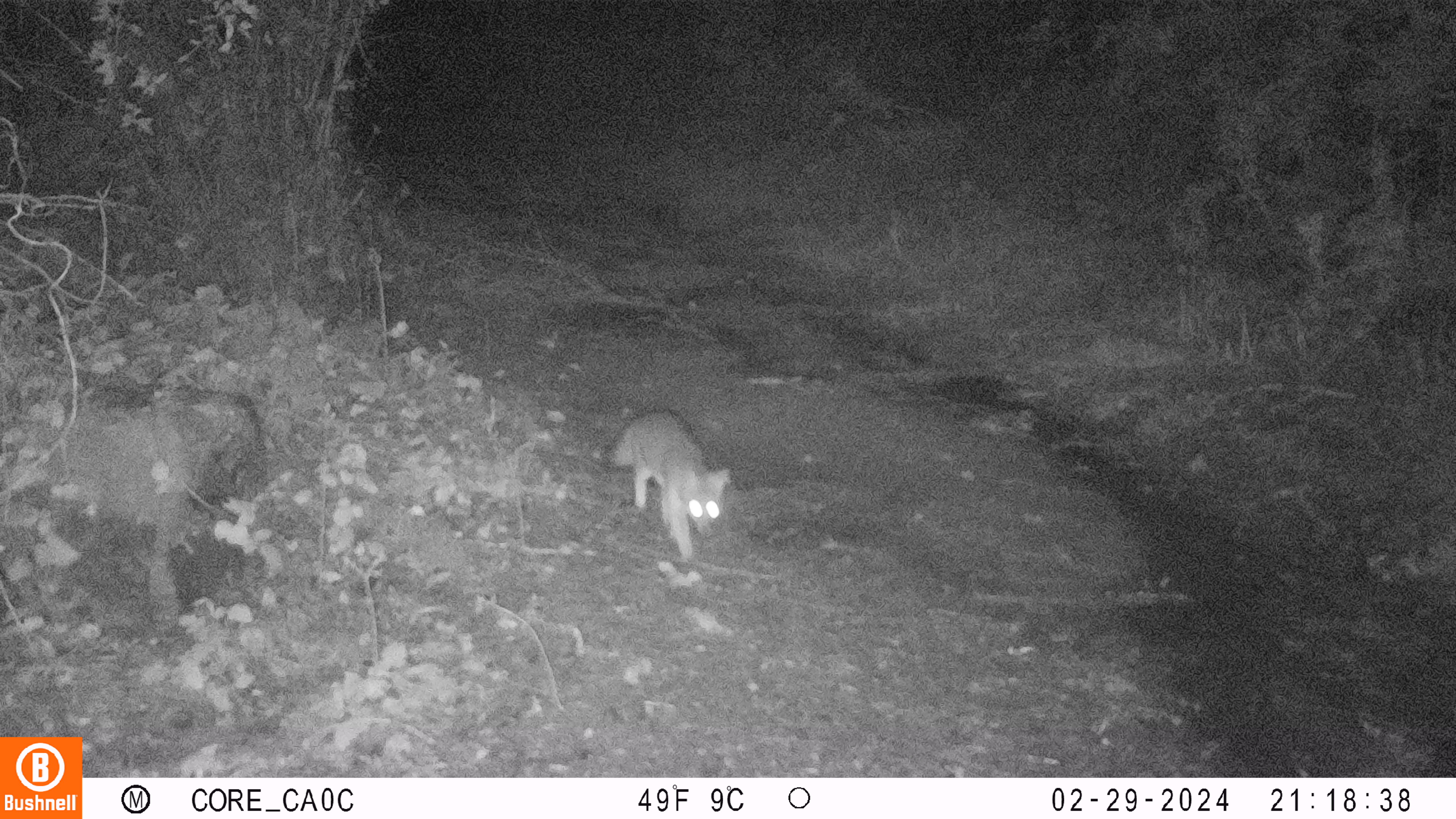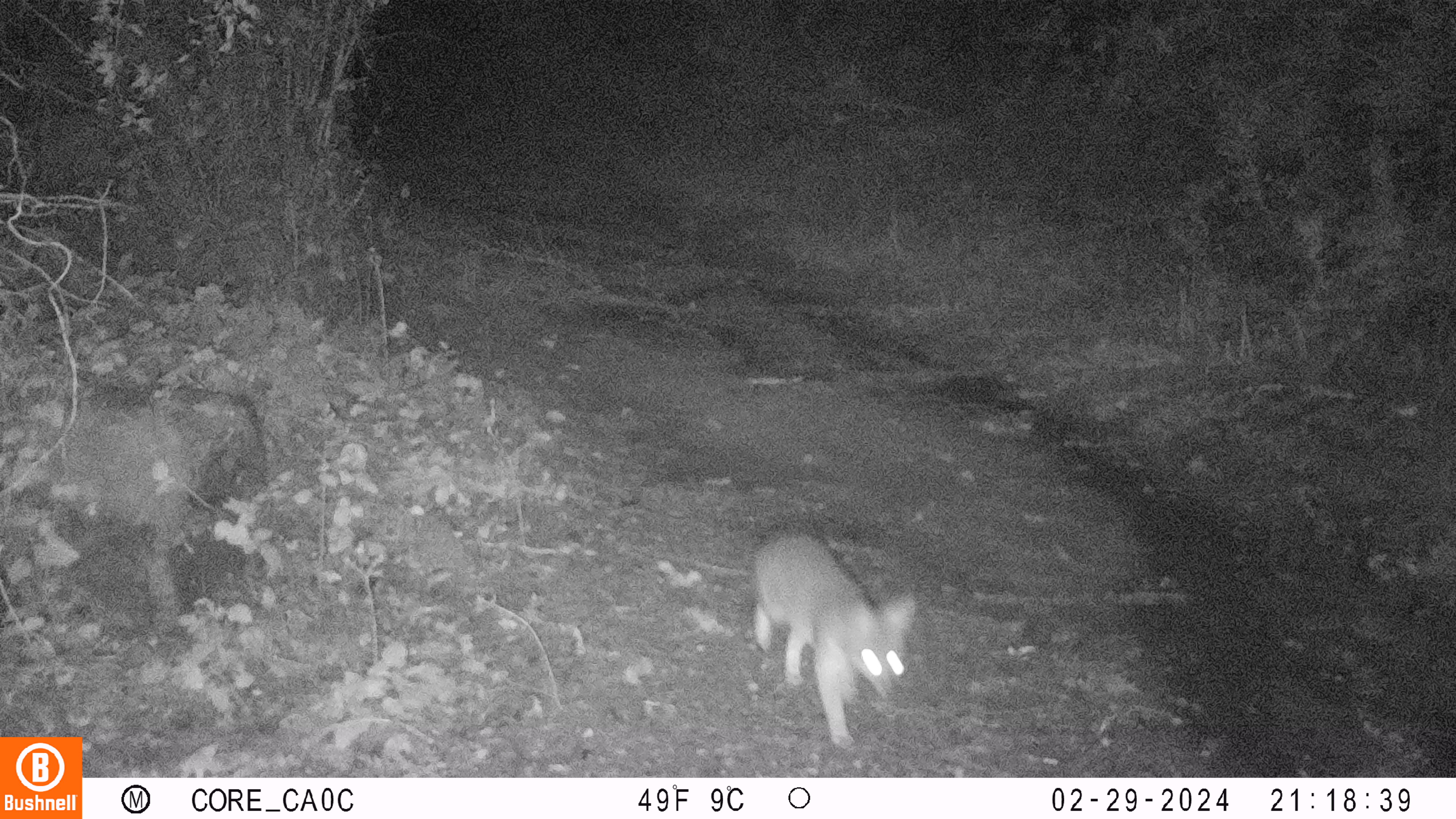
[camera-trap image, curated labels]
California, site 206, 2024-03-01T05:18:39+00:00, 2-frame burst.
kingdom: Animalia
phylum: Chordata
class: Mammalia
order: Carnivora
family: Canidae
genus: Urocyon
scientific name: Urocyon cinereoargenteus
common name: gray fox